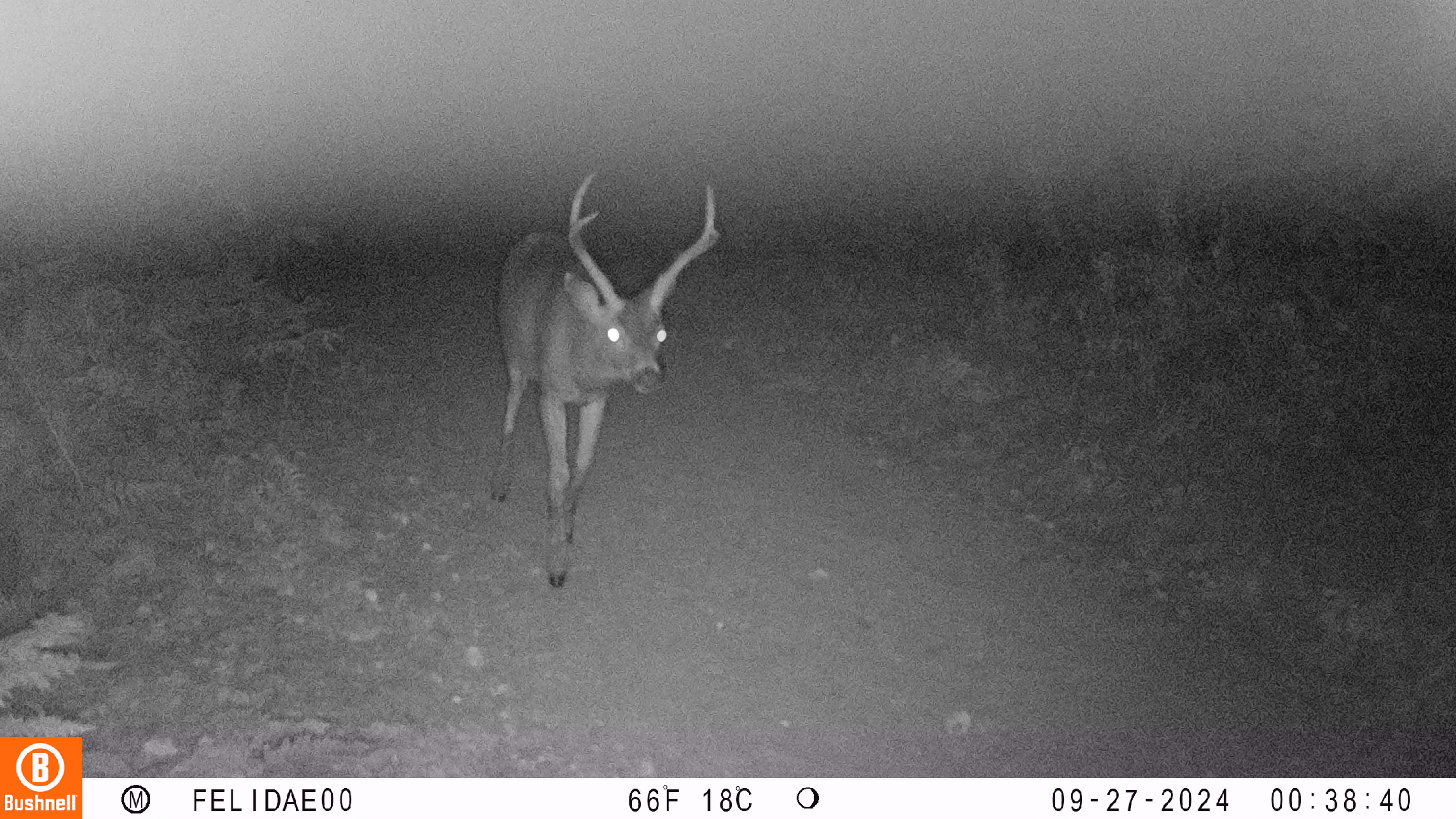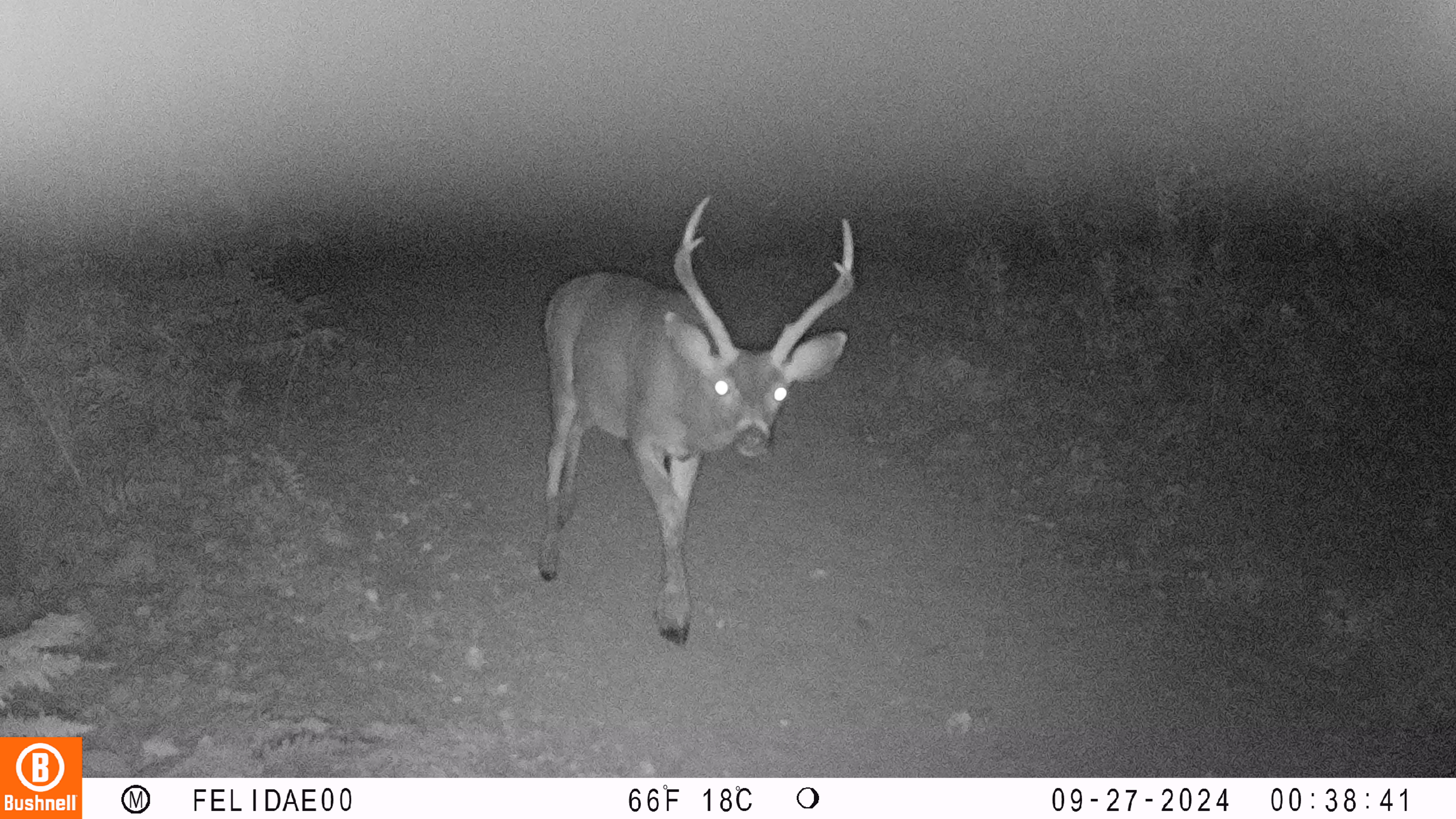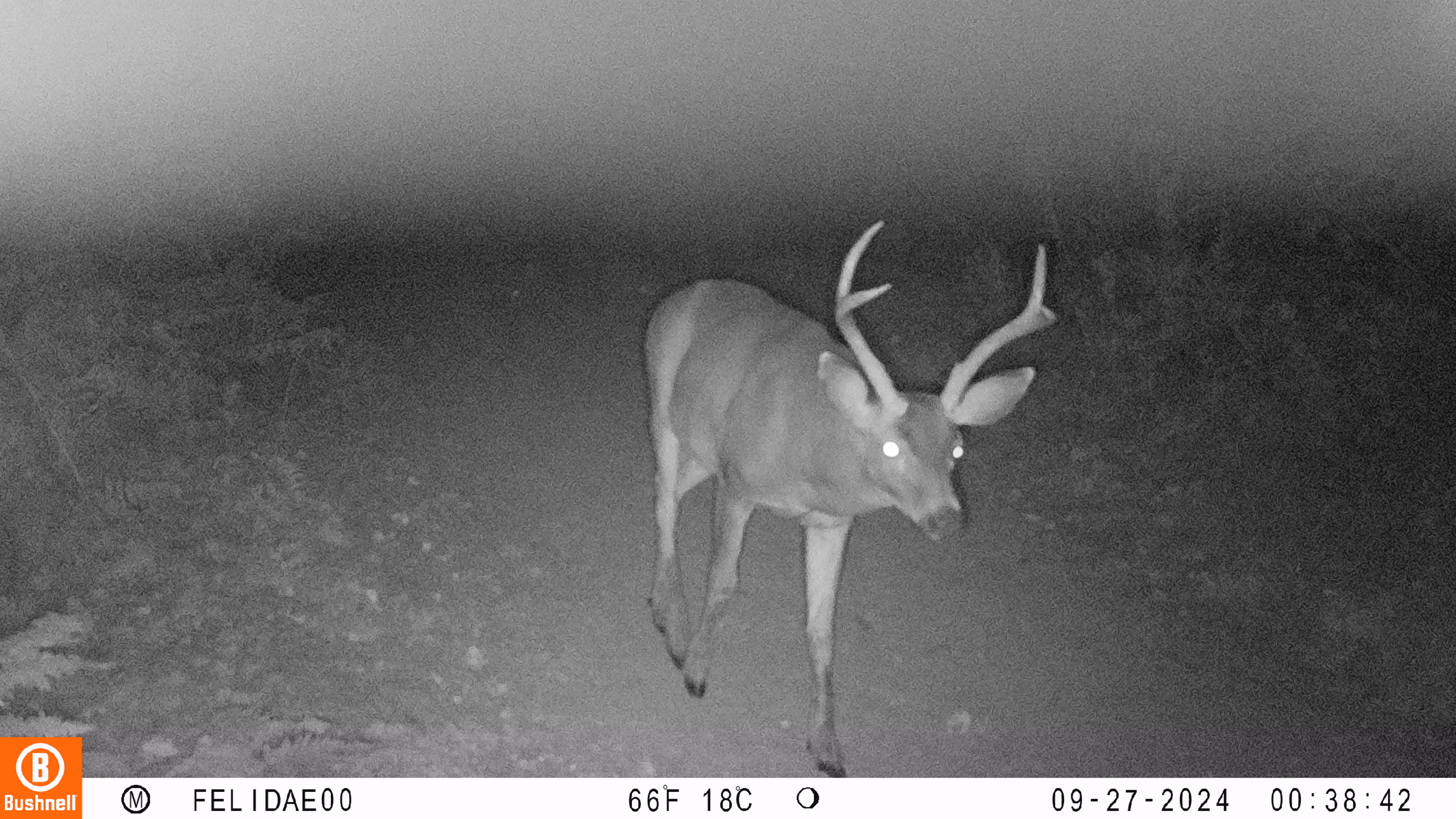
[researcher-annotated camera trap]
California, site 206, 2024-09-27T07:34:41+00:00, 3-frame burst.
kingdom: Animalia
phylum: Chordata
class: Mammalia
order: Artiodactyla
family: Cervidae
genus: Odocoileus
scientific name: Odocoileus hemionus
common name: mule deer